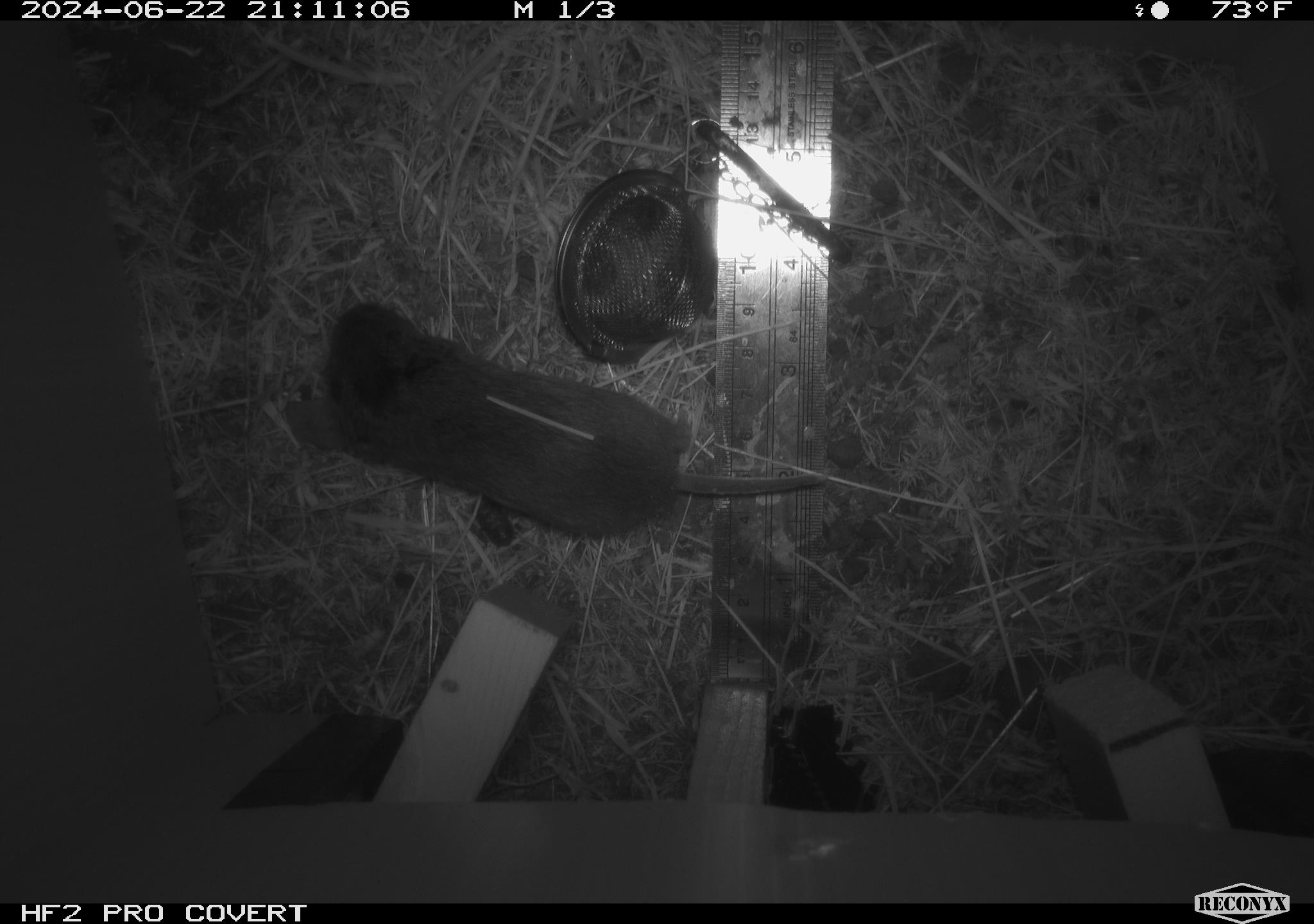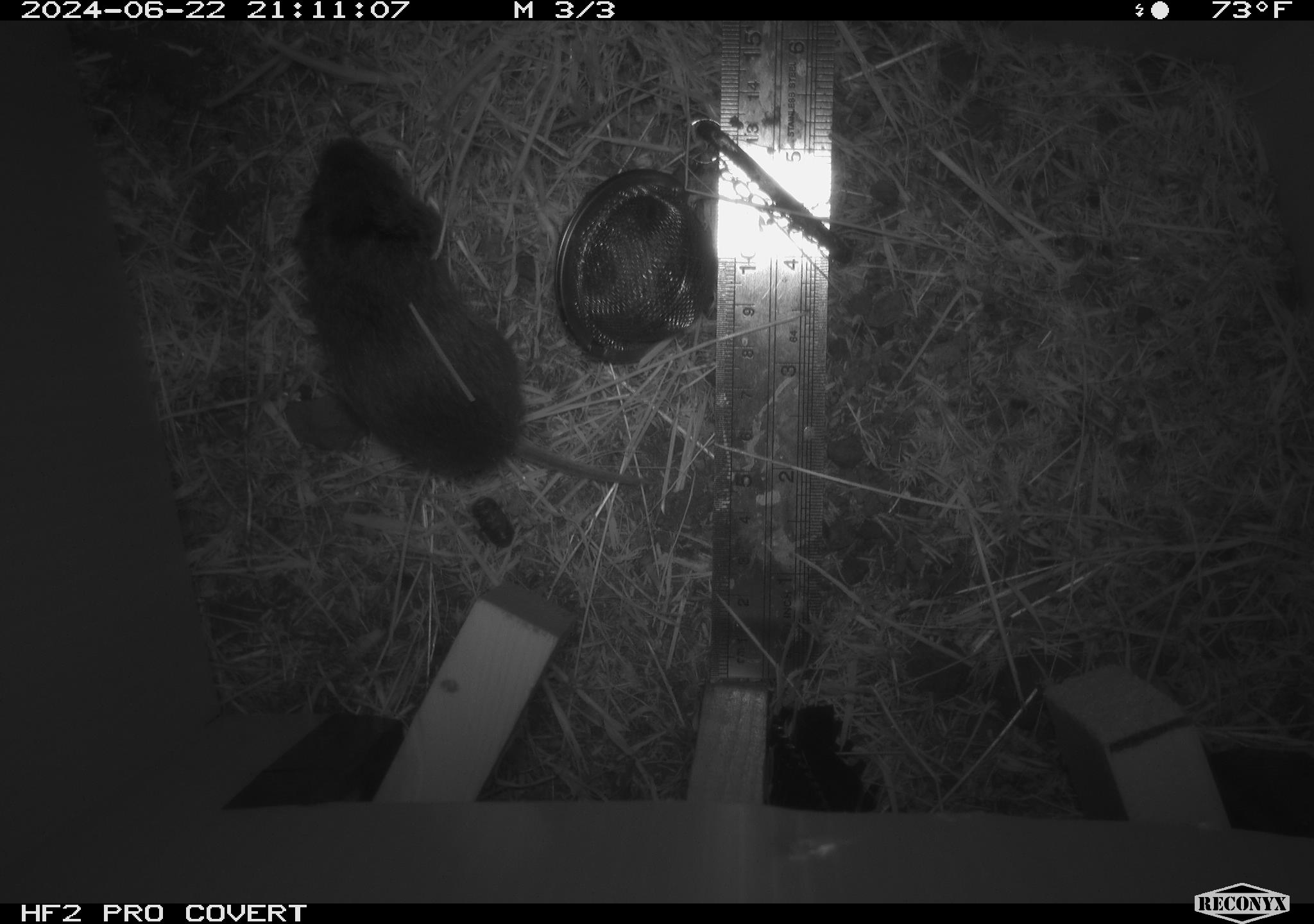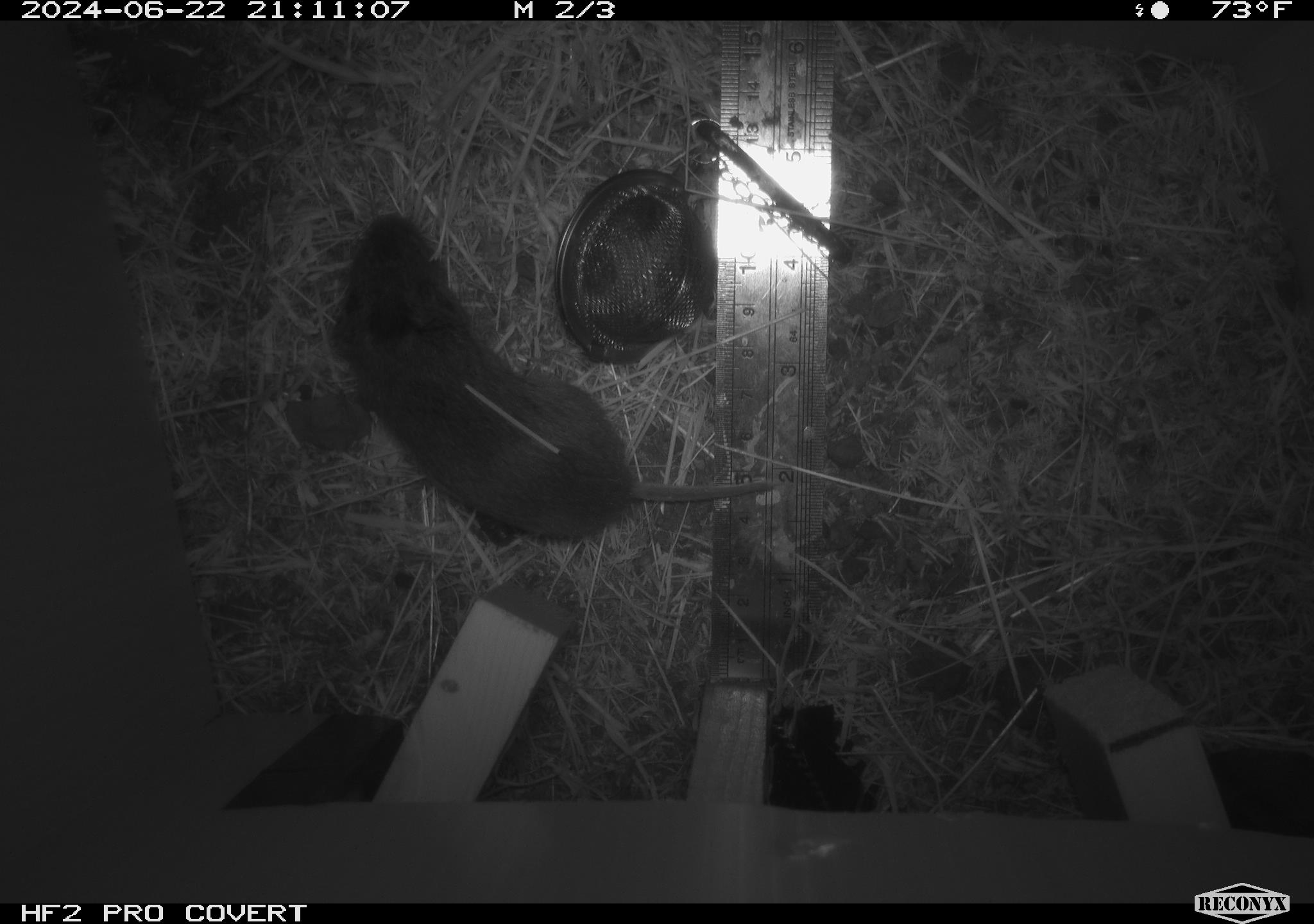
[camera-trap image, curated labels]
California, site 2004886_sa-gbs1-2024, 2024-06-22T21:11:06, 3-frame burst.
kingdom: Animalia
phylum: Chordata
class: Mammalia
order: Rodentia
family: Cricetidae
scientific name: Arvicolinae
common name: voles, lemmings, and muskrats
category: arvicolinae subfamily